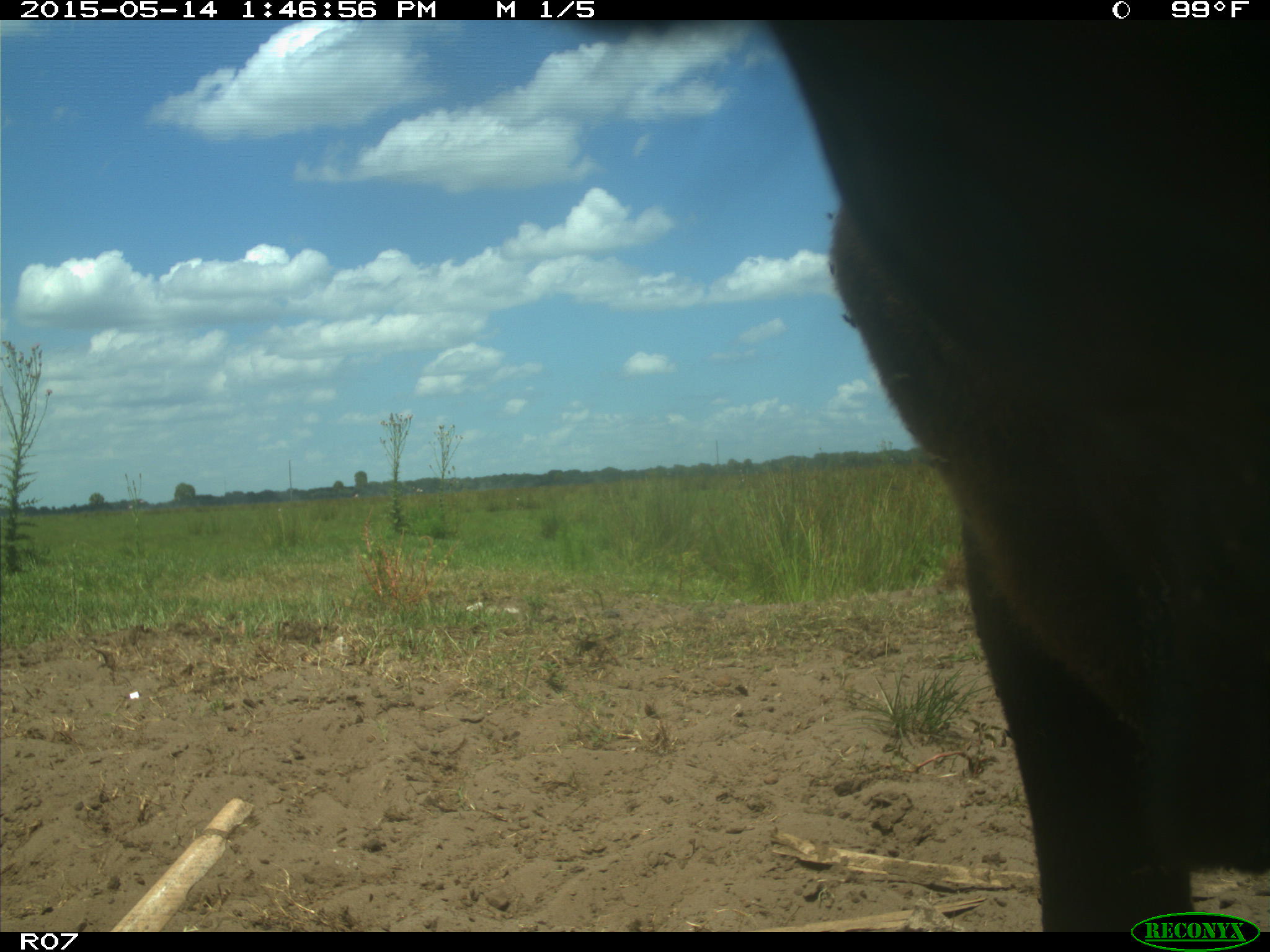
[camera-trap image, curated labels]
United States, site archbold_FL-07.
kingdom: Animalia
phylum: Chordata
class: Mammalia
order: Artiodactyla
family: Bovidae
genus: Bos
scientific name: Bos taurus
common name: domestic cow